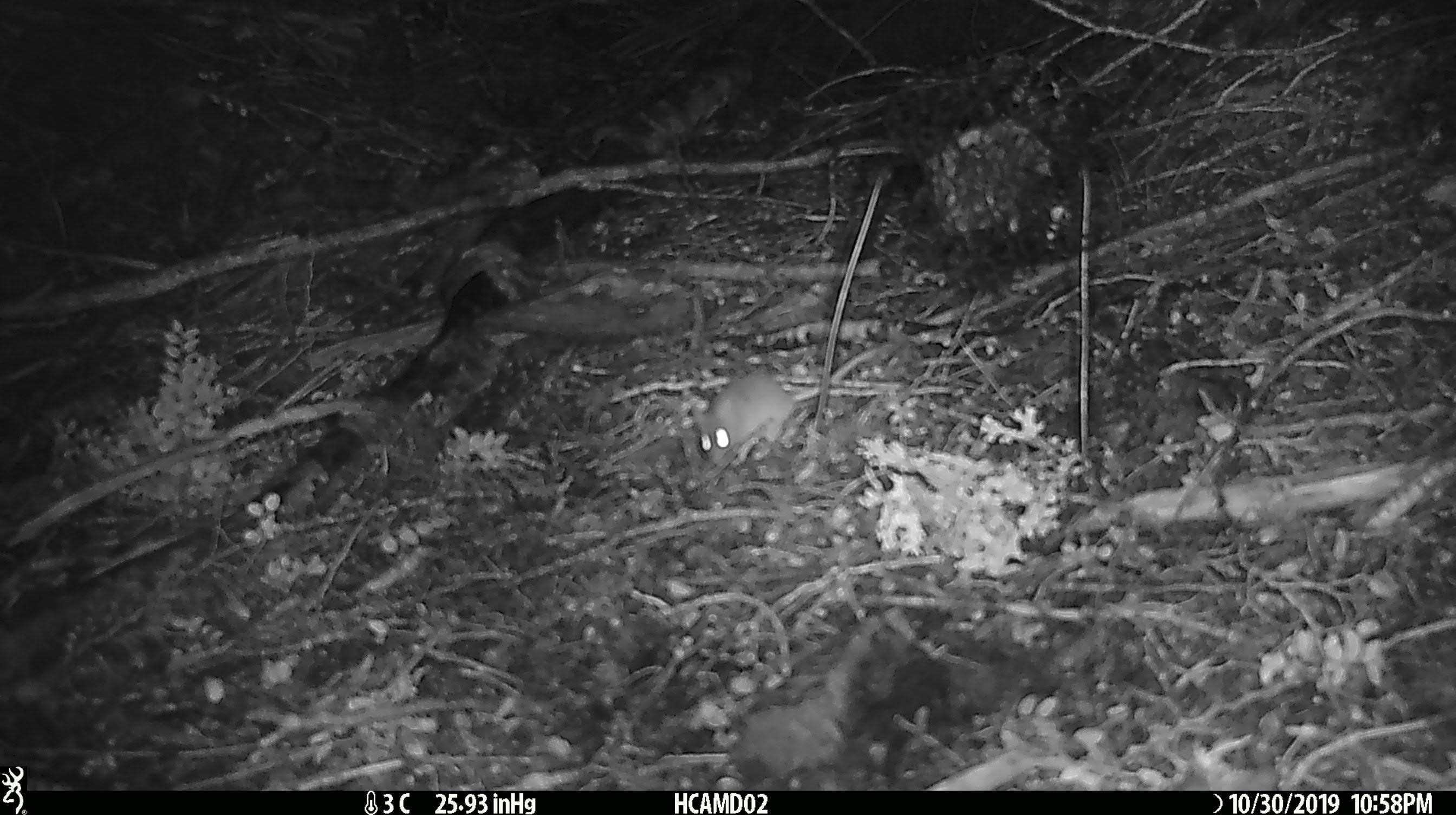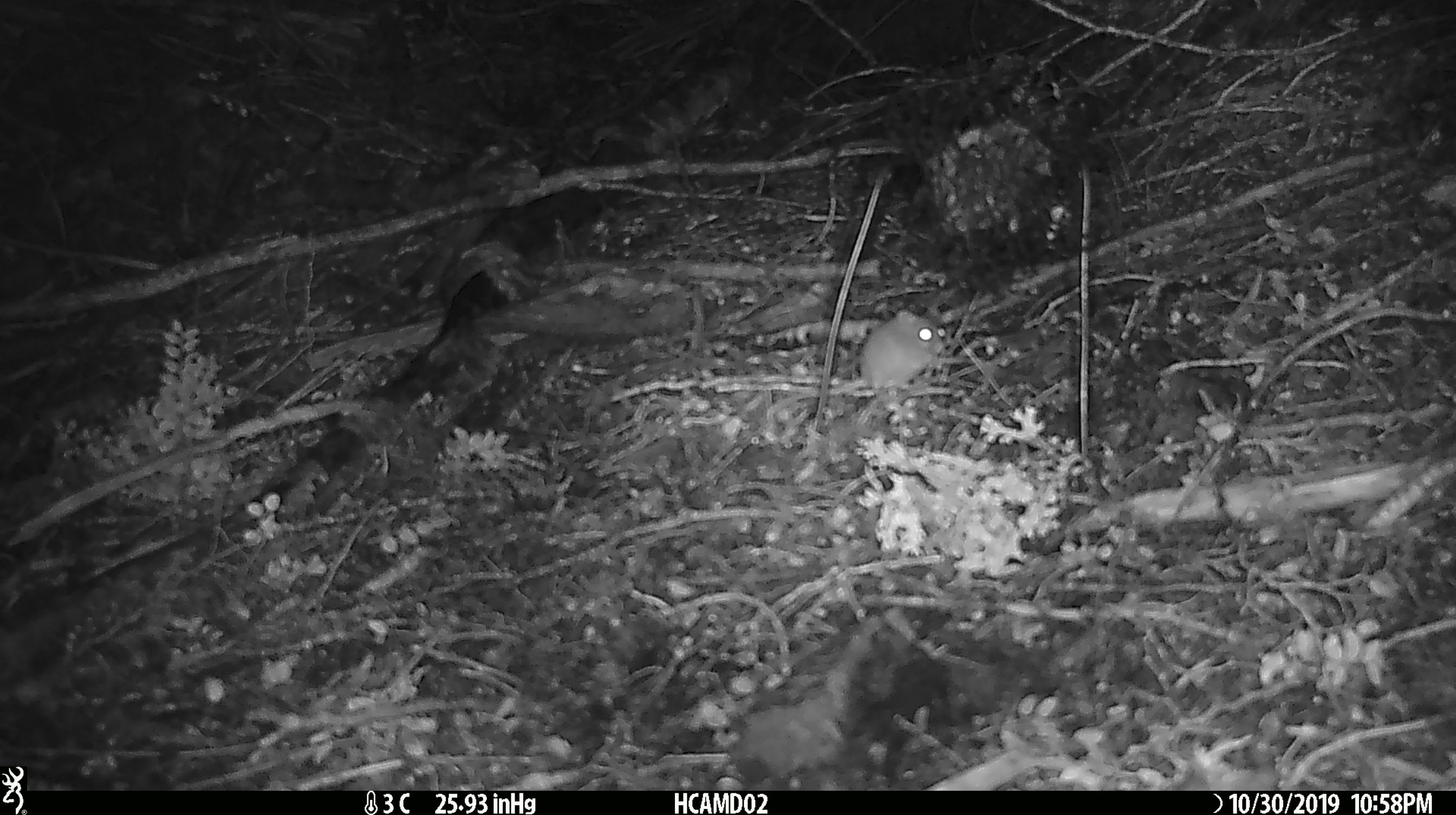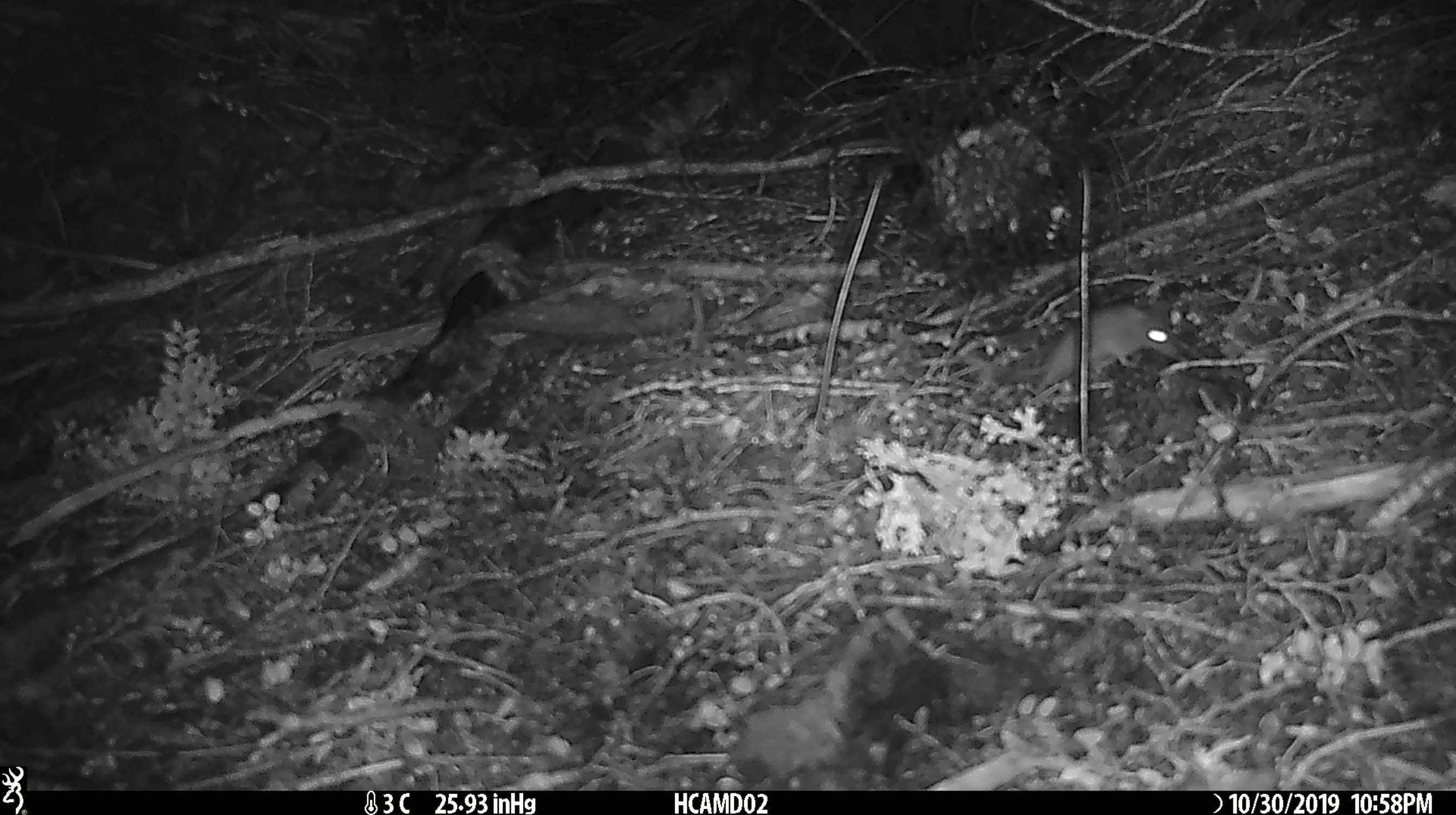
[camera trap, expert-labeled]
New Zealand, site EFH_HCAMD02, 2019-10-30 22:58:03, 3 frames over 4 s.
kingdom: Animalia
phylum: Chordata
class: Mammalia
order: Rodentia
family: Muridae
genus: Mus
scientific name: Mus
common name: mouse